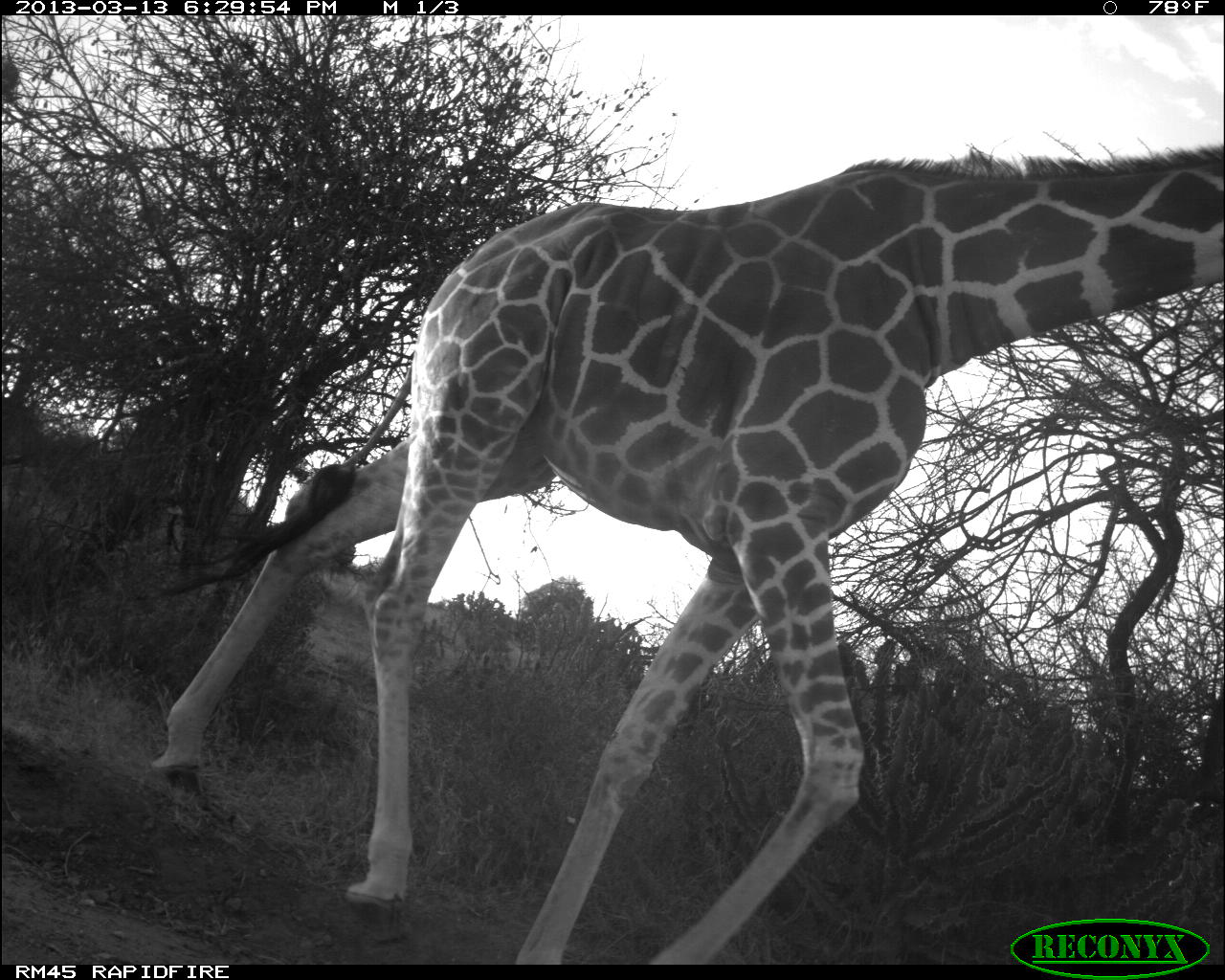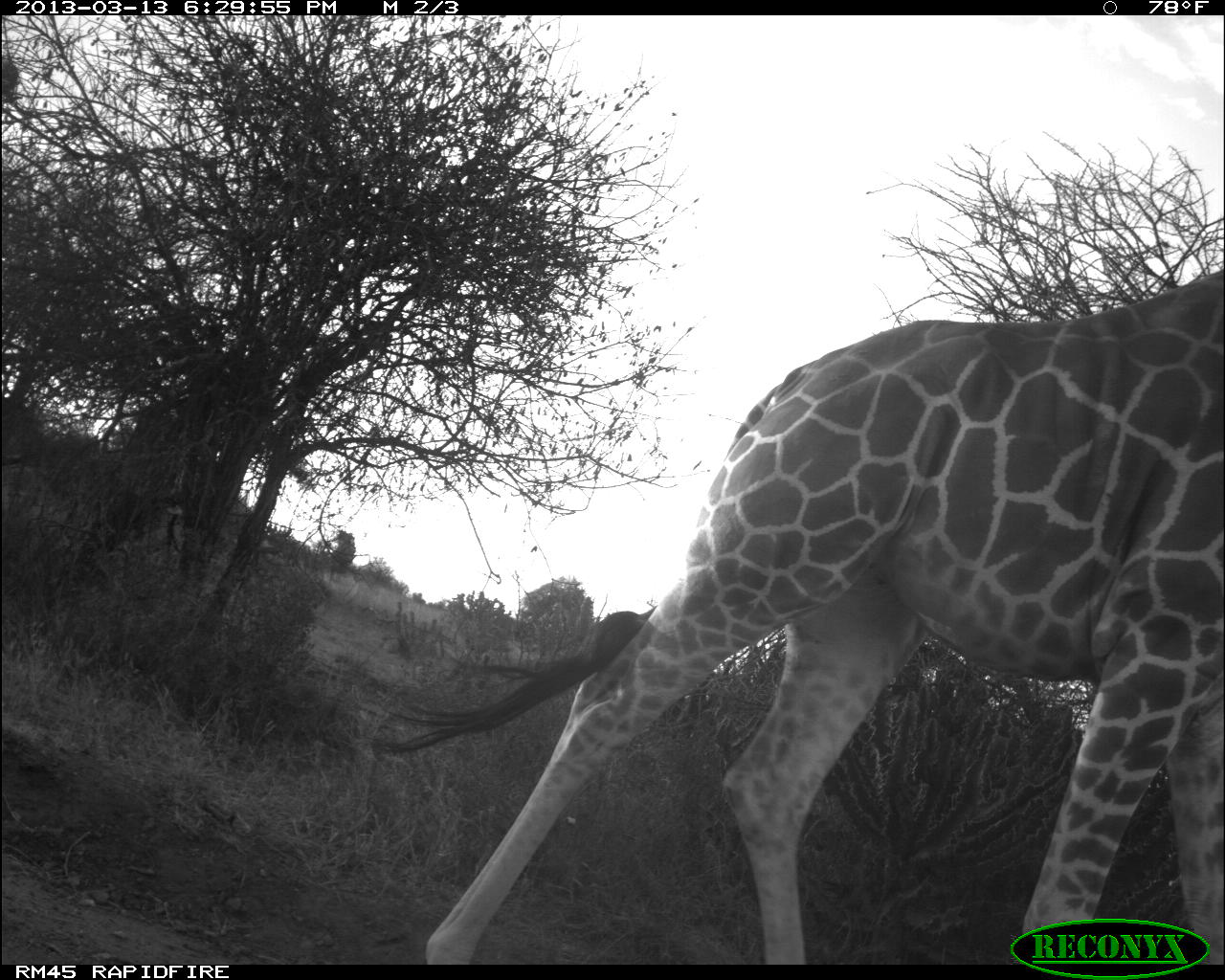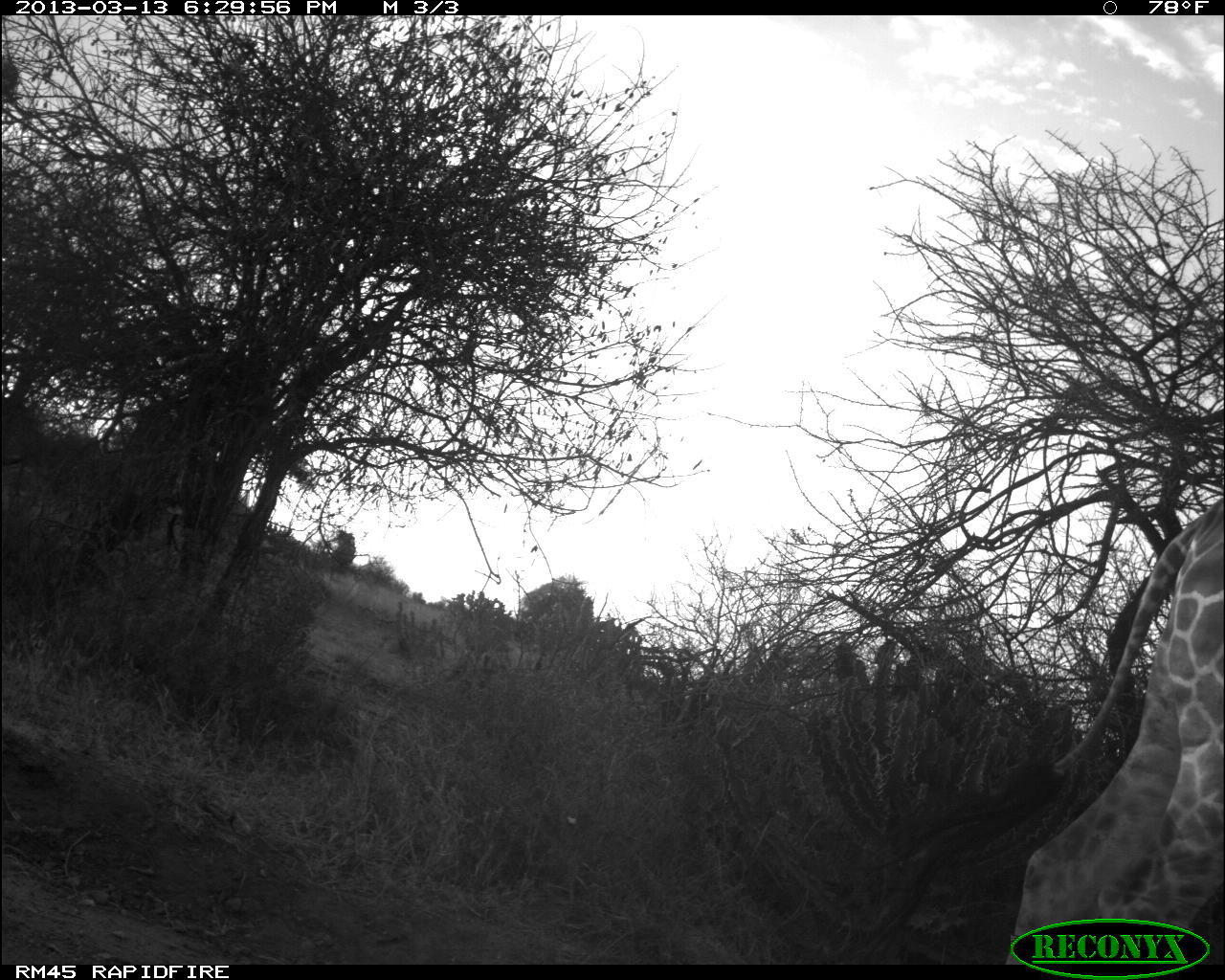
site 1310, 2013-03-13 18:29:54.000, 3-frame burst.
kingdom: Animalia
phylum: Chordata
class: Mammalia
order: Artiodactyla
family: Giraffidae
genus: Giraffa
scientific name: Giraffa camelopardalis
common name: giraffe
Giraffa camelopardalis (giraffe), count 1.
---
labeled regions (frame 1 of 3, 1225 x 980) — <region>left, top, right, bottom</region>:
giraffa camelopardalis: <region>149, 141, 1225, 964</region>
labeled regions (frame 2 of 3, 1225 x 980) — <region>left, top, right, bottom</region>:
giraffa camelopardalis: <region>370, 268, 1225, 965</region>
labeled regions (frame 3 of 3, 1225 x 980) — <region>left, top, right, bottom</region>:
giraffa camelopardalis: <region>825, 491, 1225, 965</region>